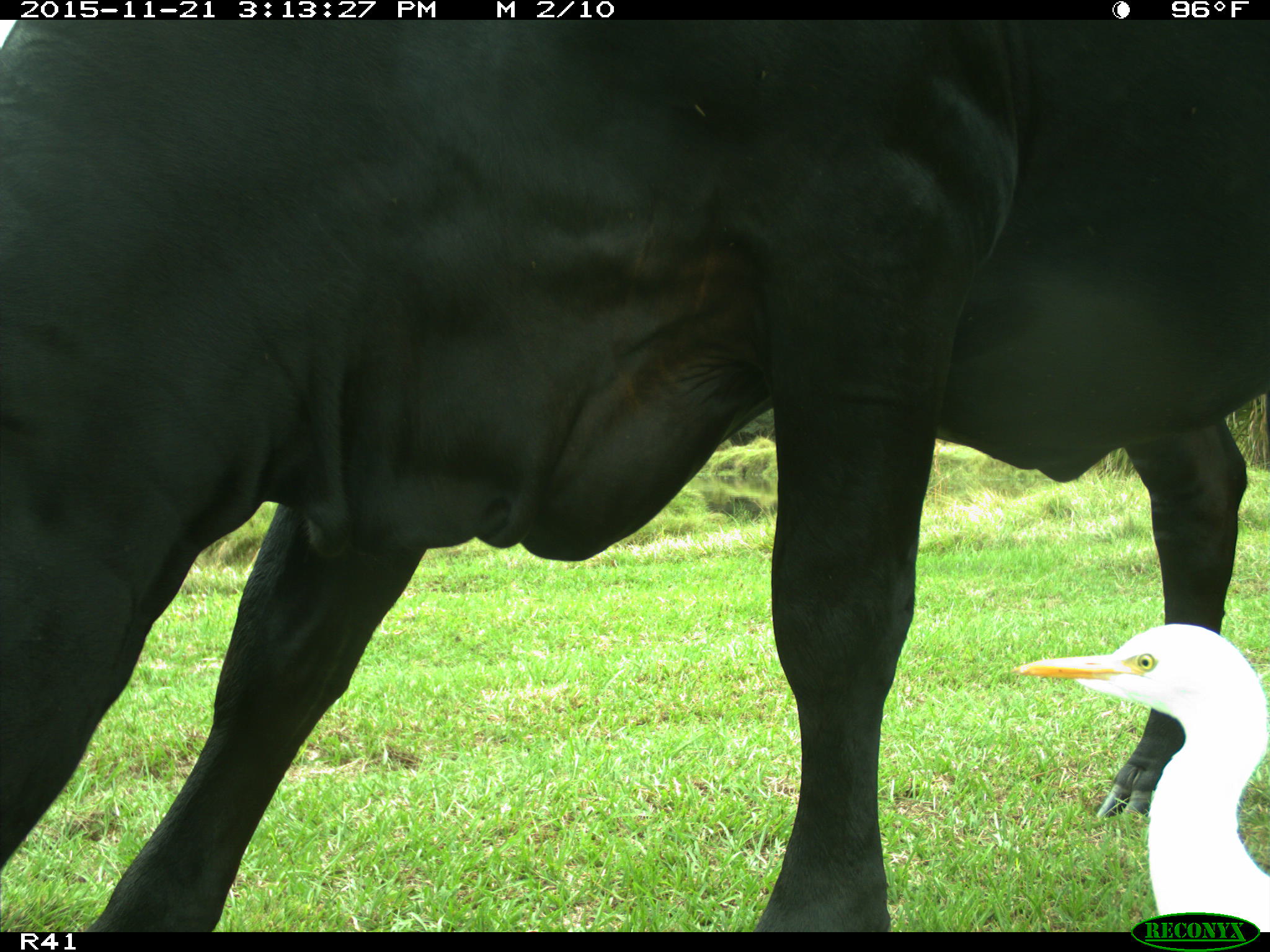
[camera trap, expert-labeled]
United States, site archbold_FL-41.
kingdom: Animalia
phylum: Chordata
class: Mammalia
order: Artiodactyla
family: Bovidae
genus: Bos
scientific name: Bos taurus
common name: domestic cow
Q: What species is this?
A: Bos taurus (domestic cow).